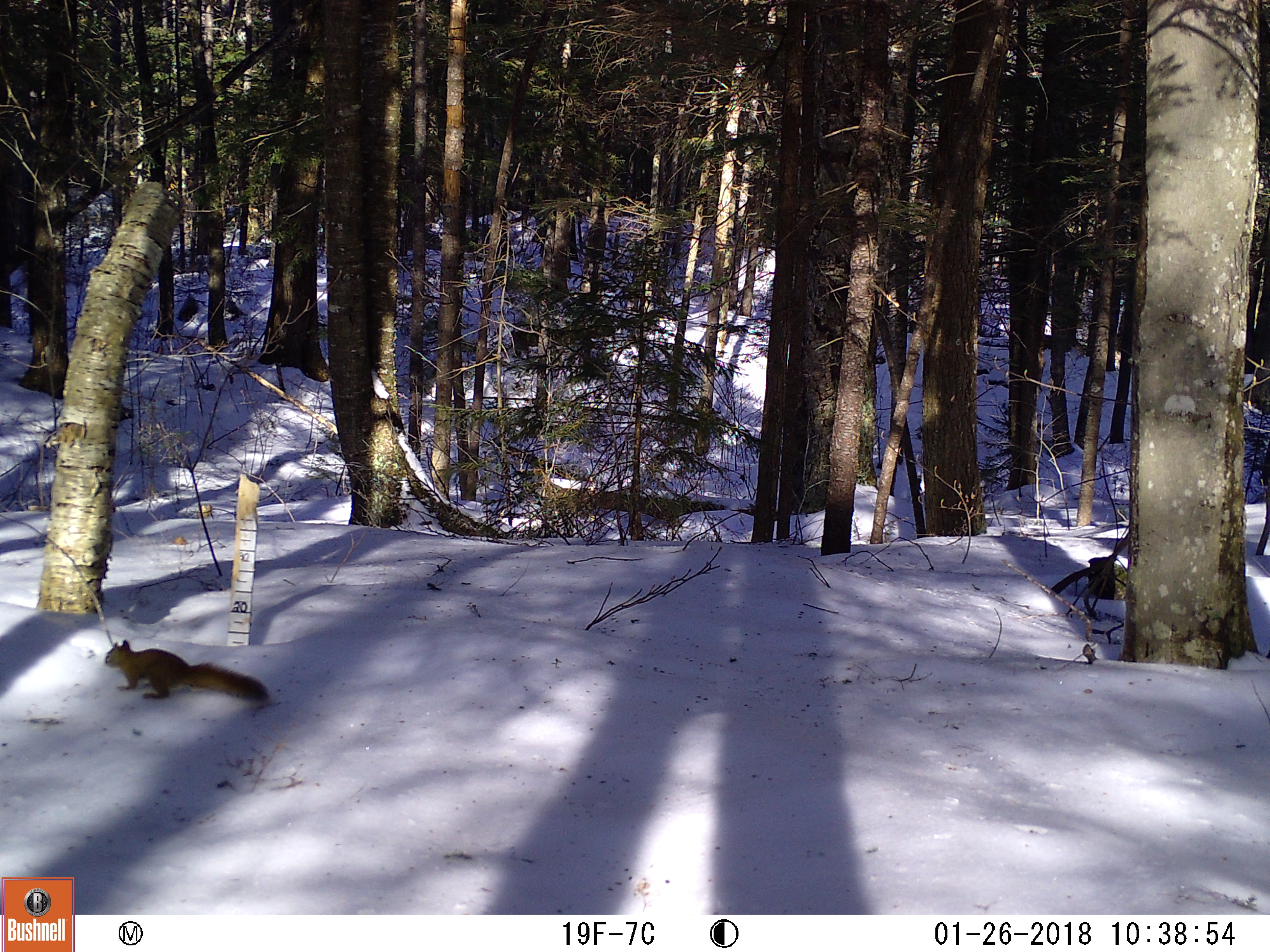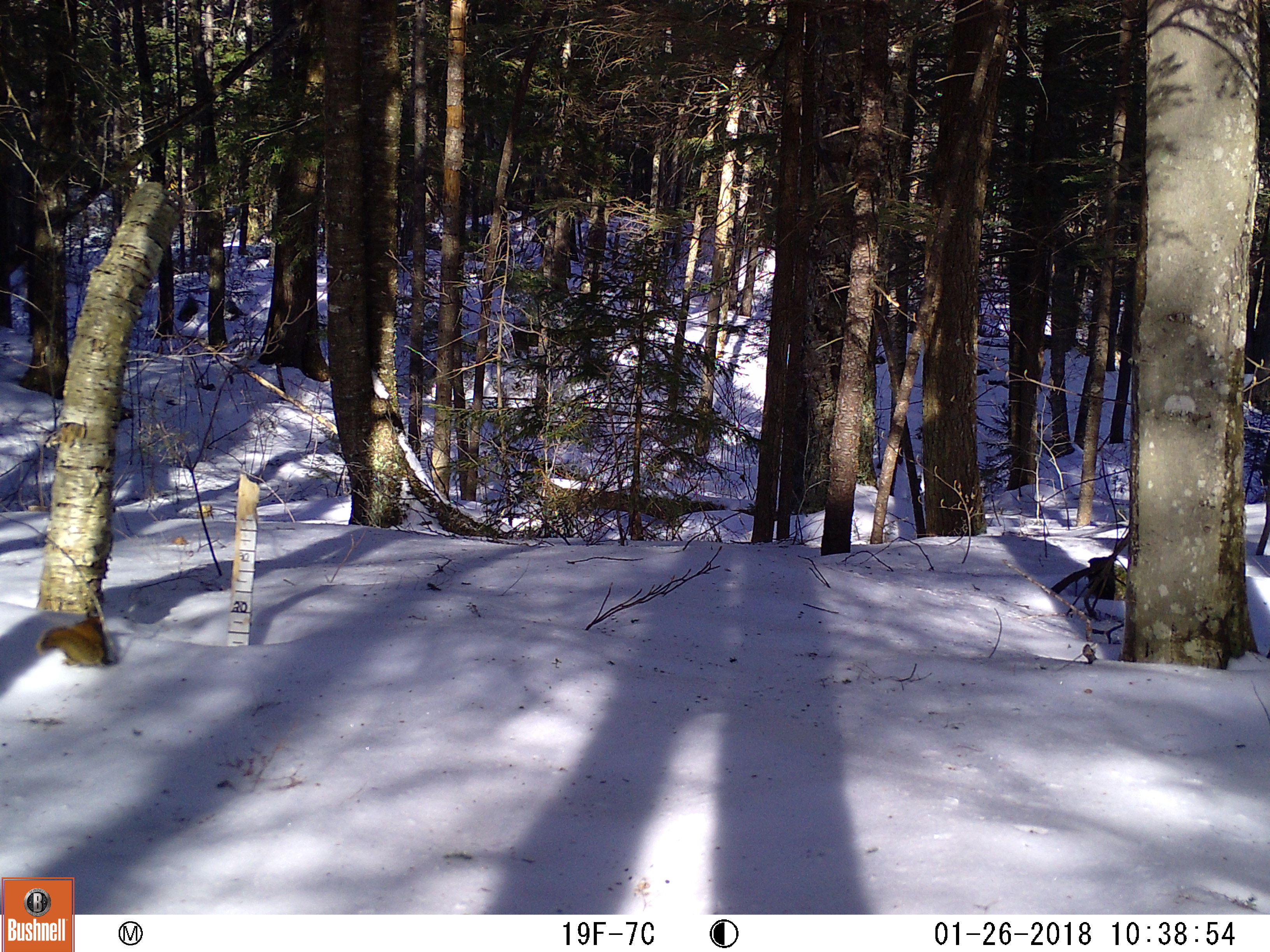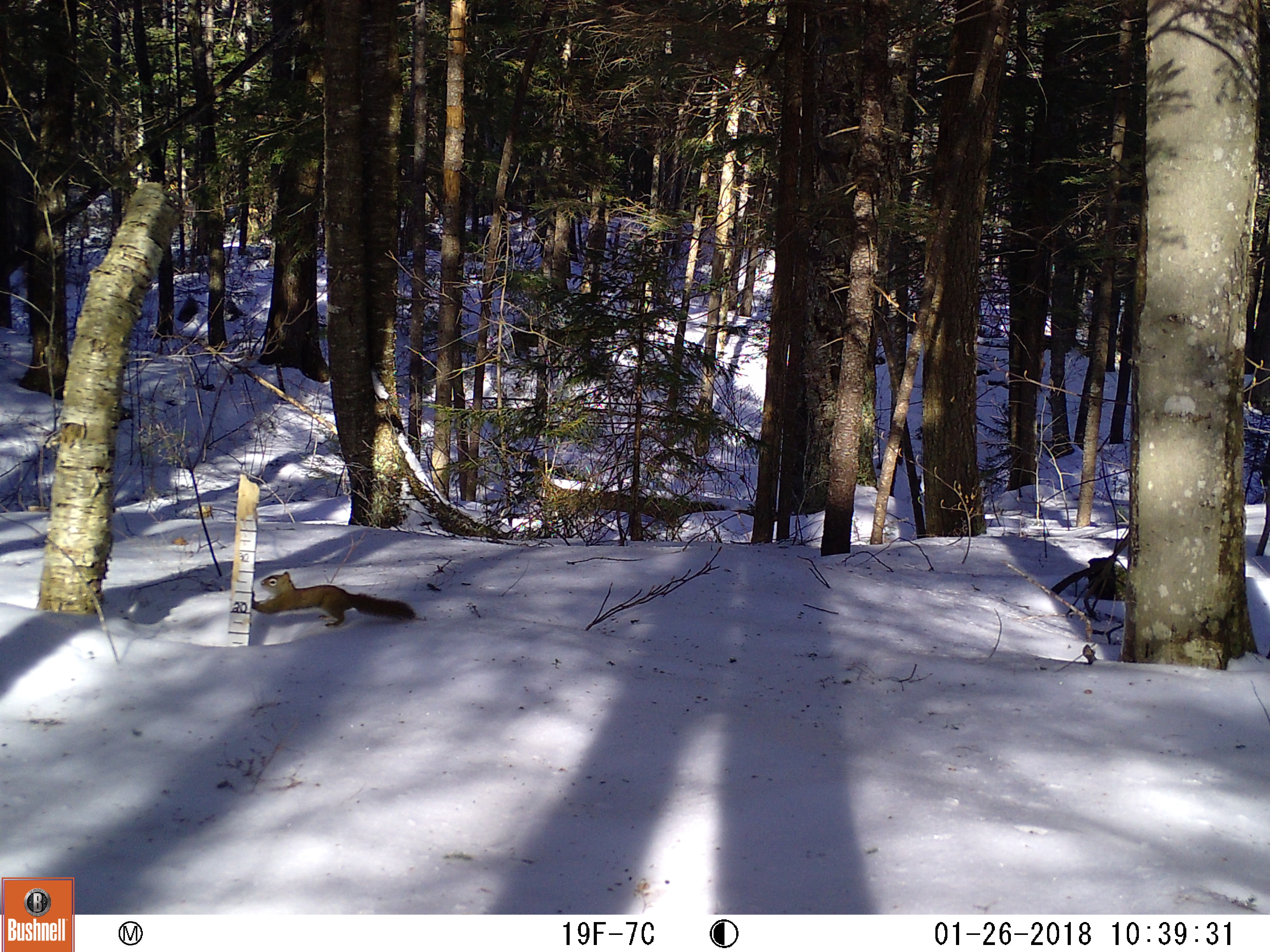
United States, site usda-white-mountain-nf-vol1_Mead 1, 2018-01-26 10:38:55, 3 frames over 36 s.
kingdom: Animalia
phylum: Chordata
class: Mammalia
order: Rodentia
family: Sciuridae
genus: Tamiasciurus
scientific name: Tamiasciurus hudsonicus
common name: red squirrel